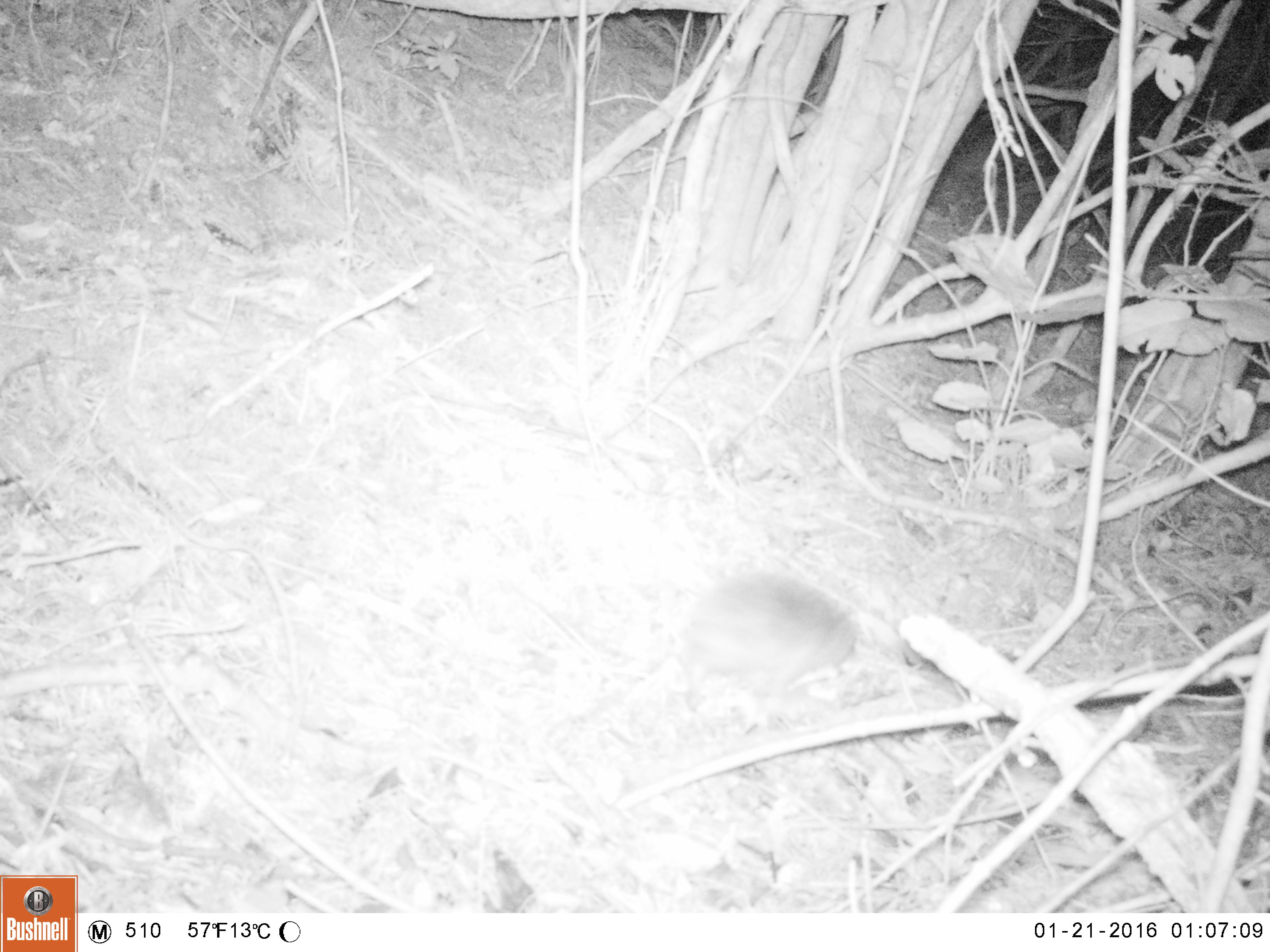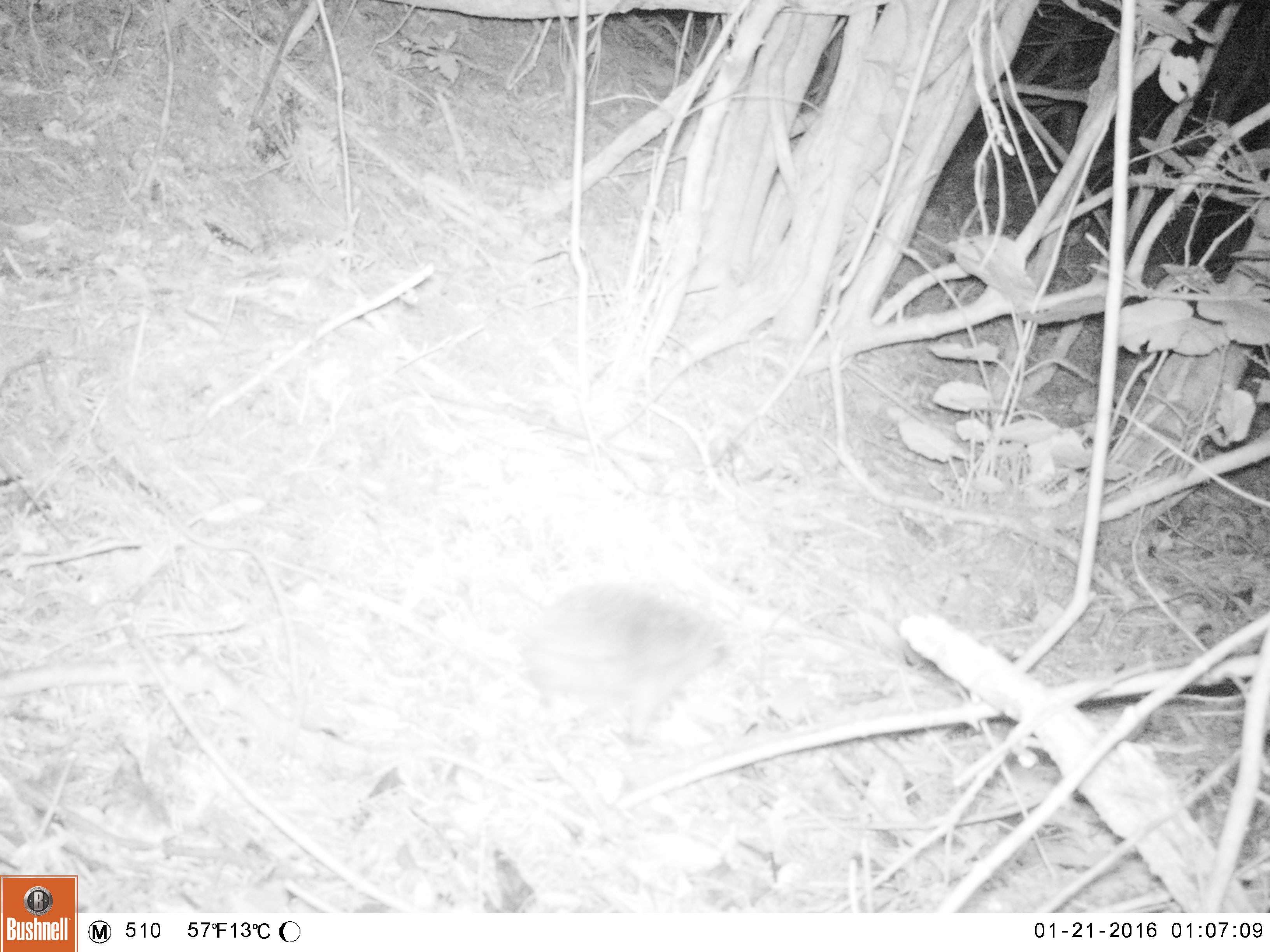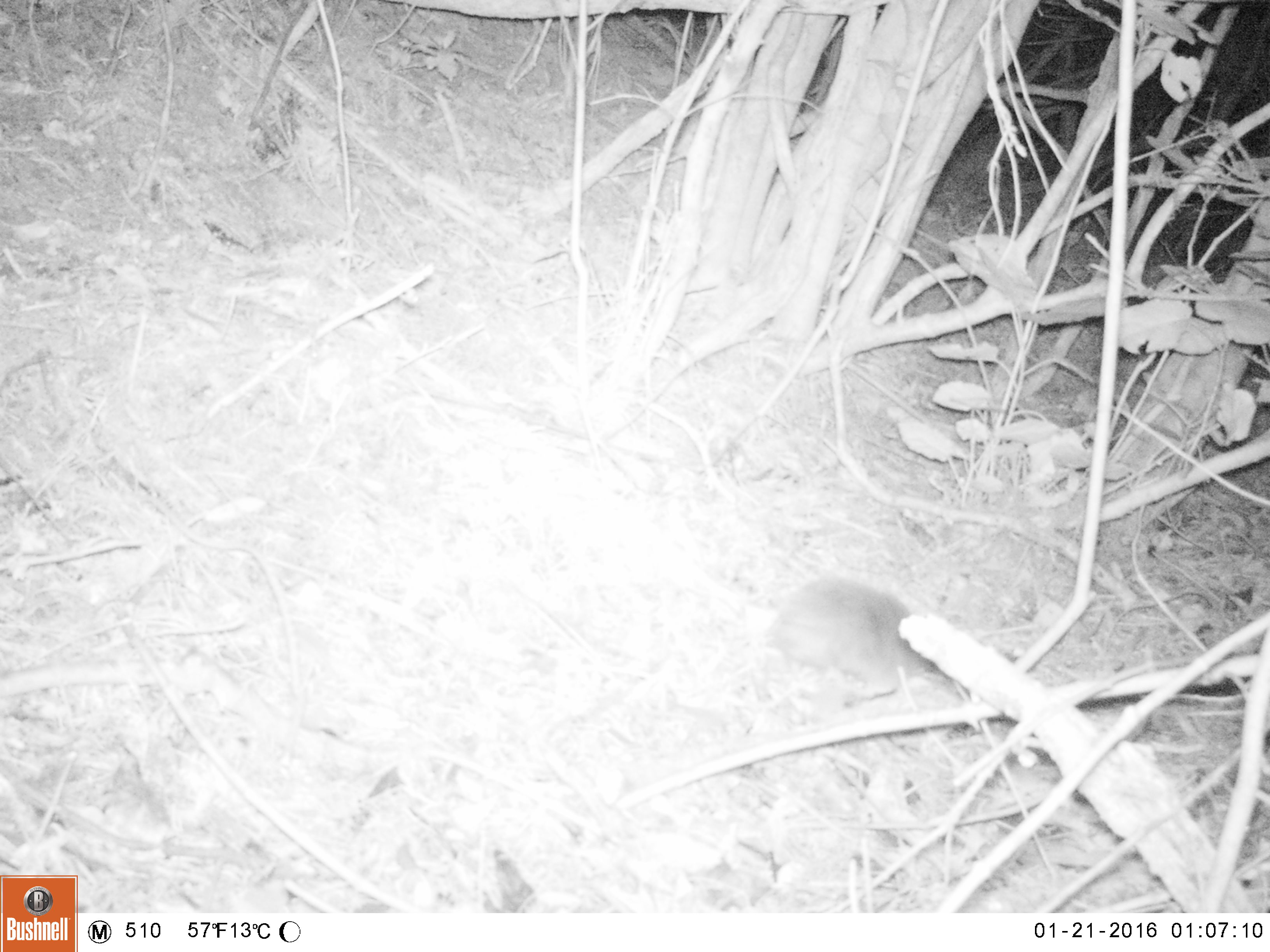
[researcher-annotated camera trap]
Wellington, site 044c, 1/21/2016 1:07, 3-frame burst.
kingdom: Animalia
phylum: Chordata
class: Mammalia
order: Eulipotyphla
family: Erinaceidae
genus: Erinaceus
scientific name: Erinaceus europaeus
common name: hedgehog